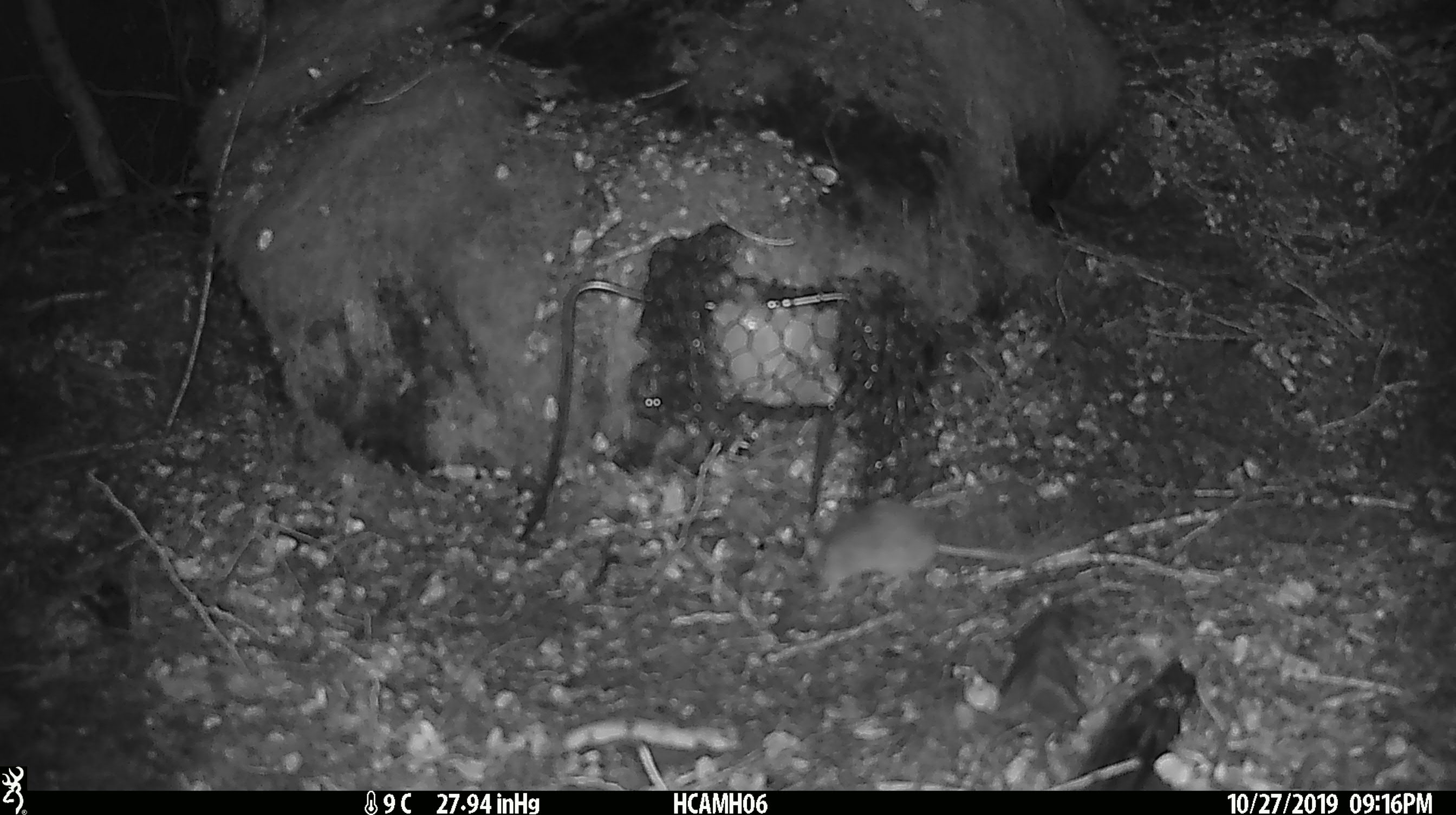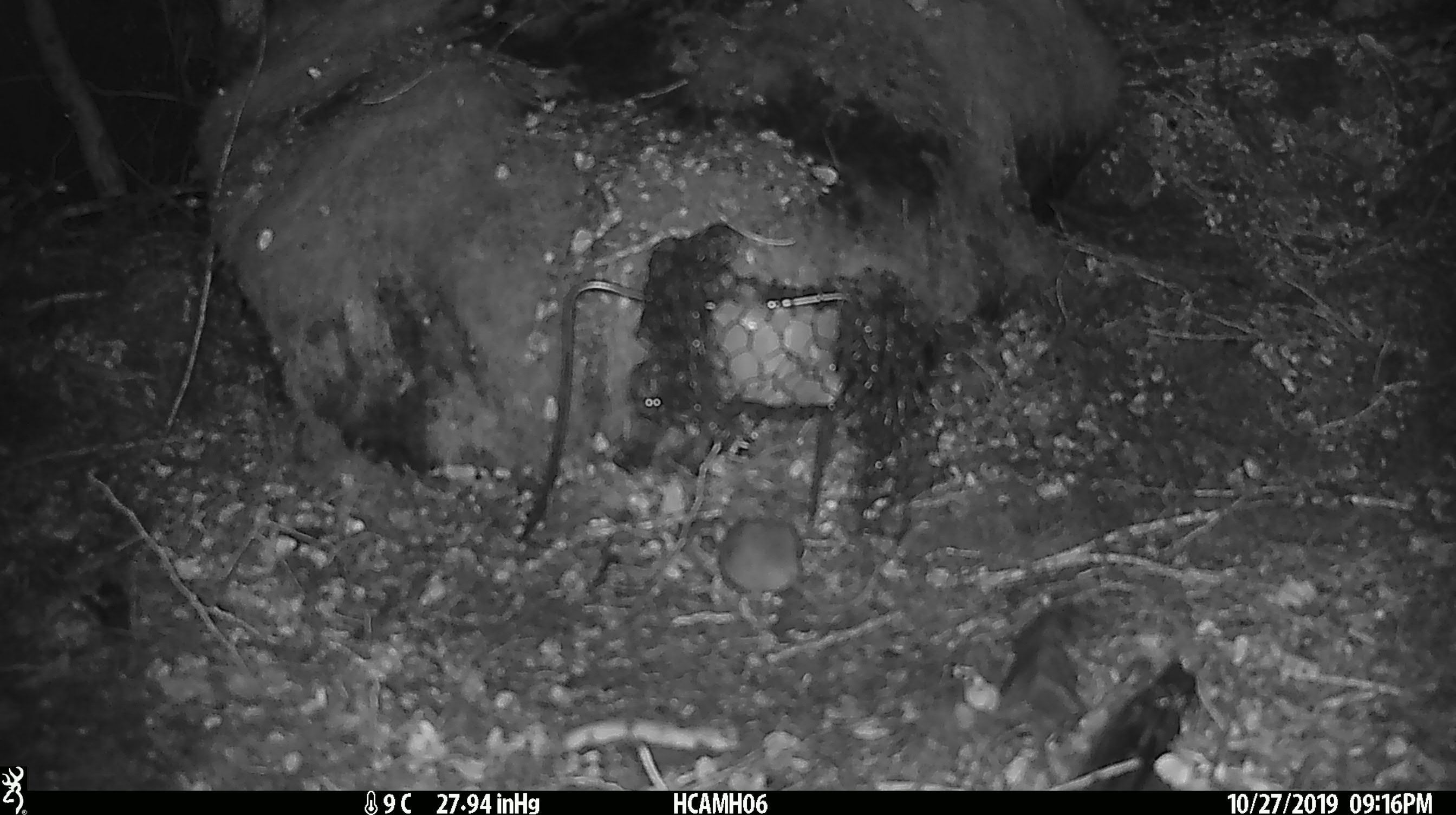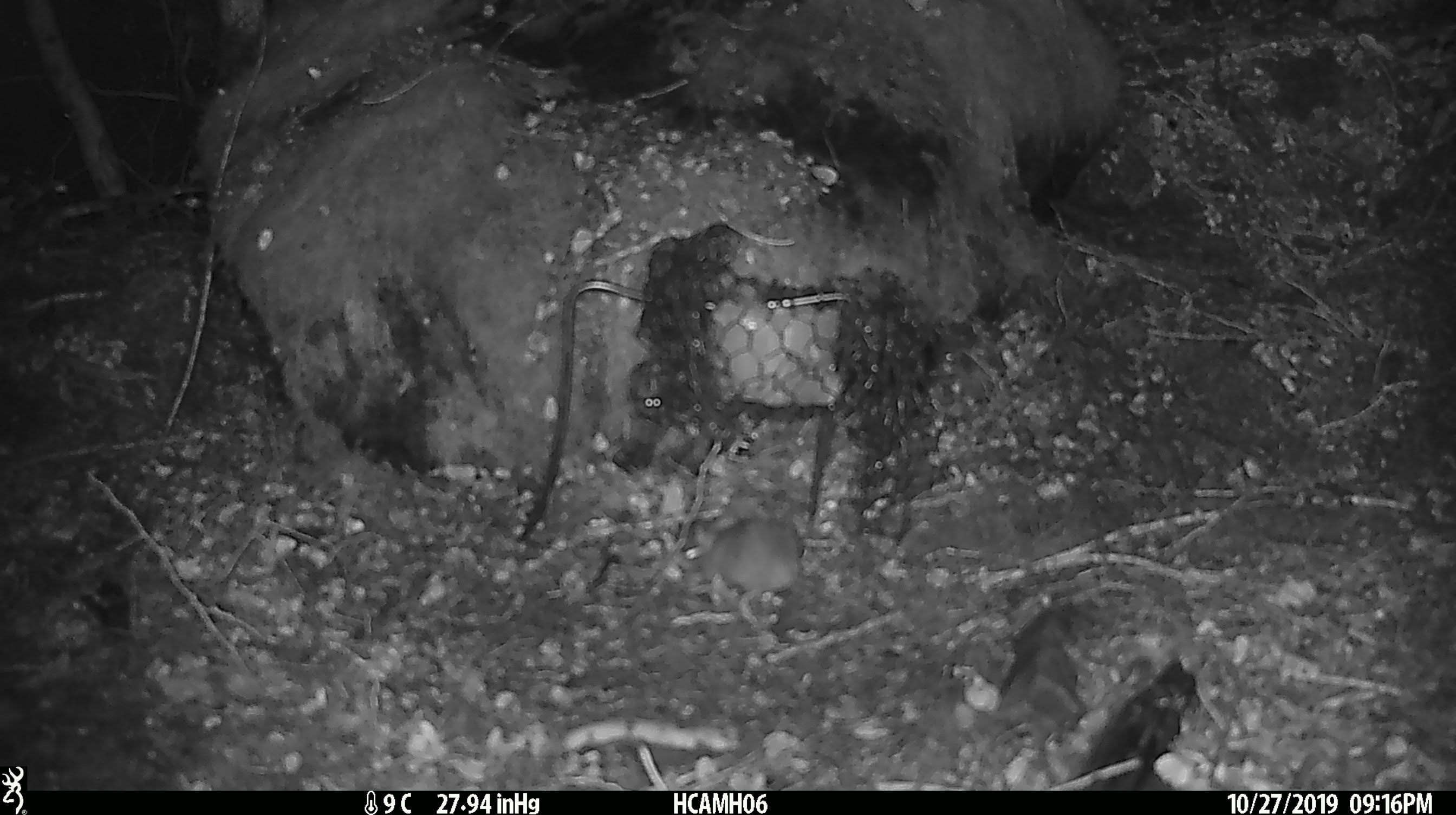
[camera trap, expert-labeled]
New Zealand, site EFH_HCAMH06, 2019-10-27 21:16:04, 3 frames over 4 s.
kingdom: Animalia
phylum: Chordata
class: Mammalia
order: Rodentia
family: Muridae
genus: Mus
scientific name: Mus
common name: mouse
Mouse (Mus).